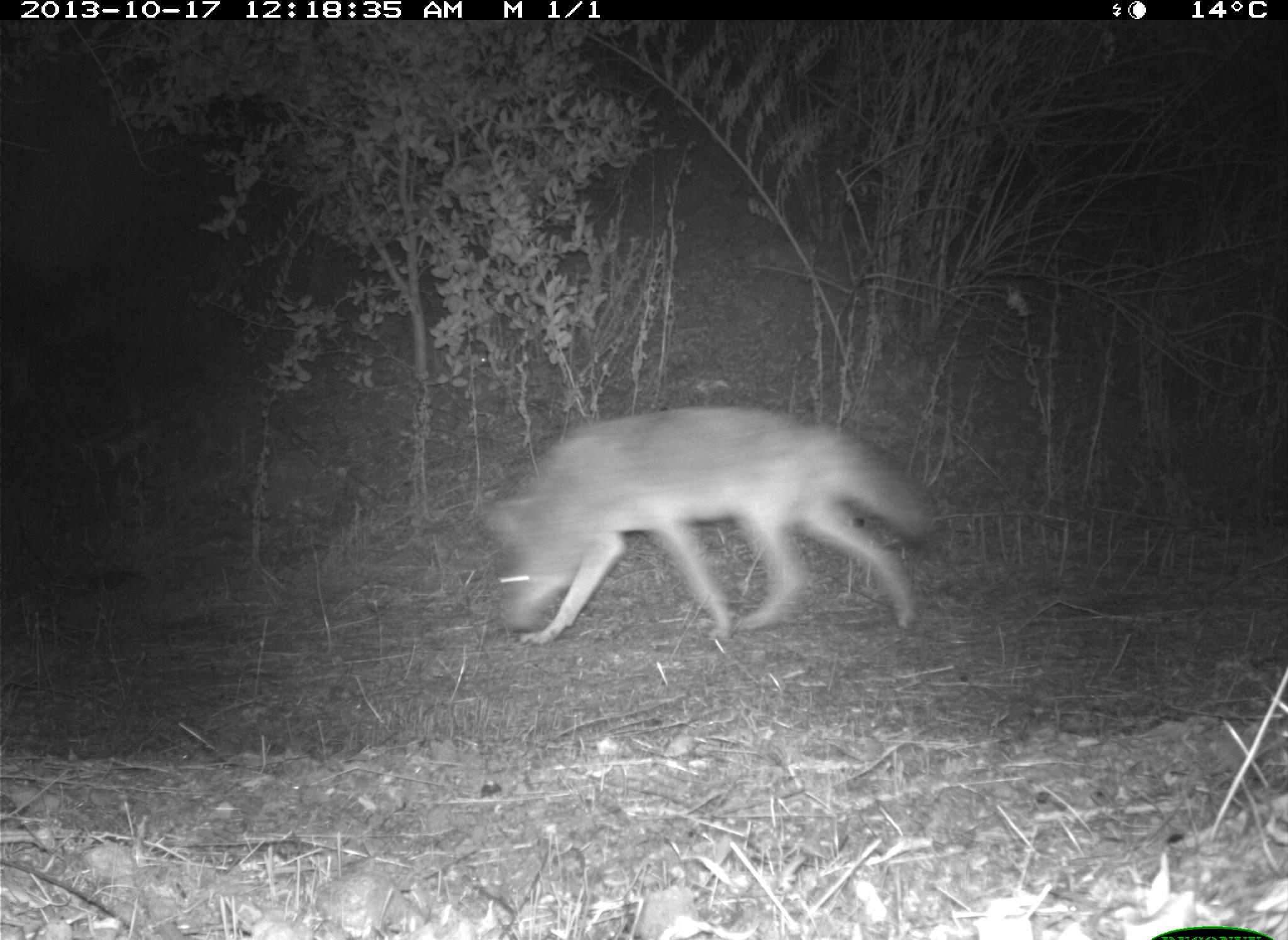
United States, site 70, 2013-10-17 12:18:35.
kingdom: Animalia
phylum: Chordata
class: Mammalia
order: Carnivora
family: Canidae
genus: Canis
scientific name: Canis latrans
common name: coyote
Coyote (Canis latrans).